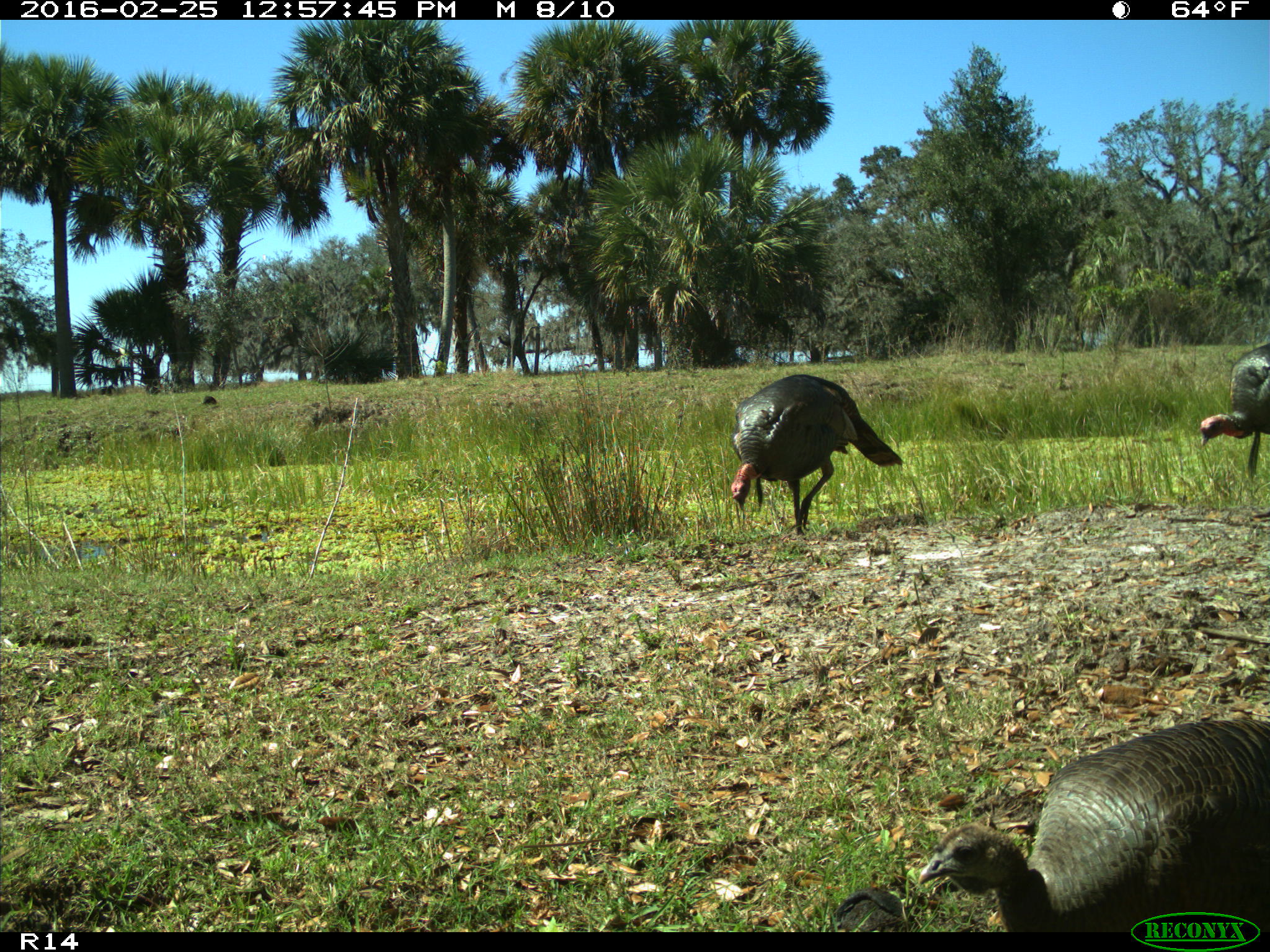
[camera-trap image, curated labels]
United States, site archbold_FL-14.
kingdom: Animalia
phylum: Chordata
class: Aves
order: Galliformes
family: Phasianidae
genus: Meleagris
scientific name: Meleagris gallopavo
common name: wild turkey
Meleagris gallopavo (wild turkey).